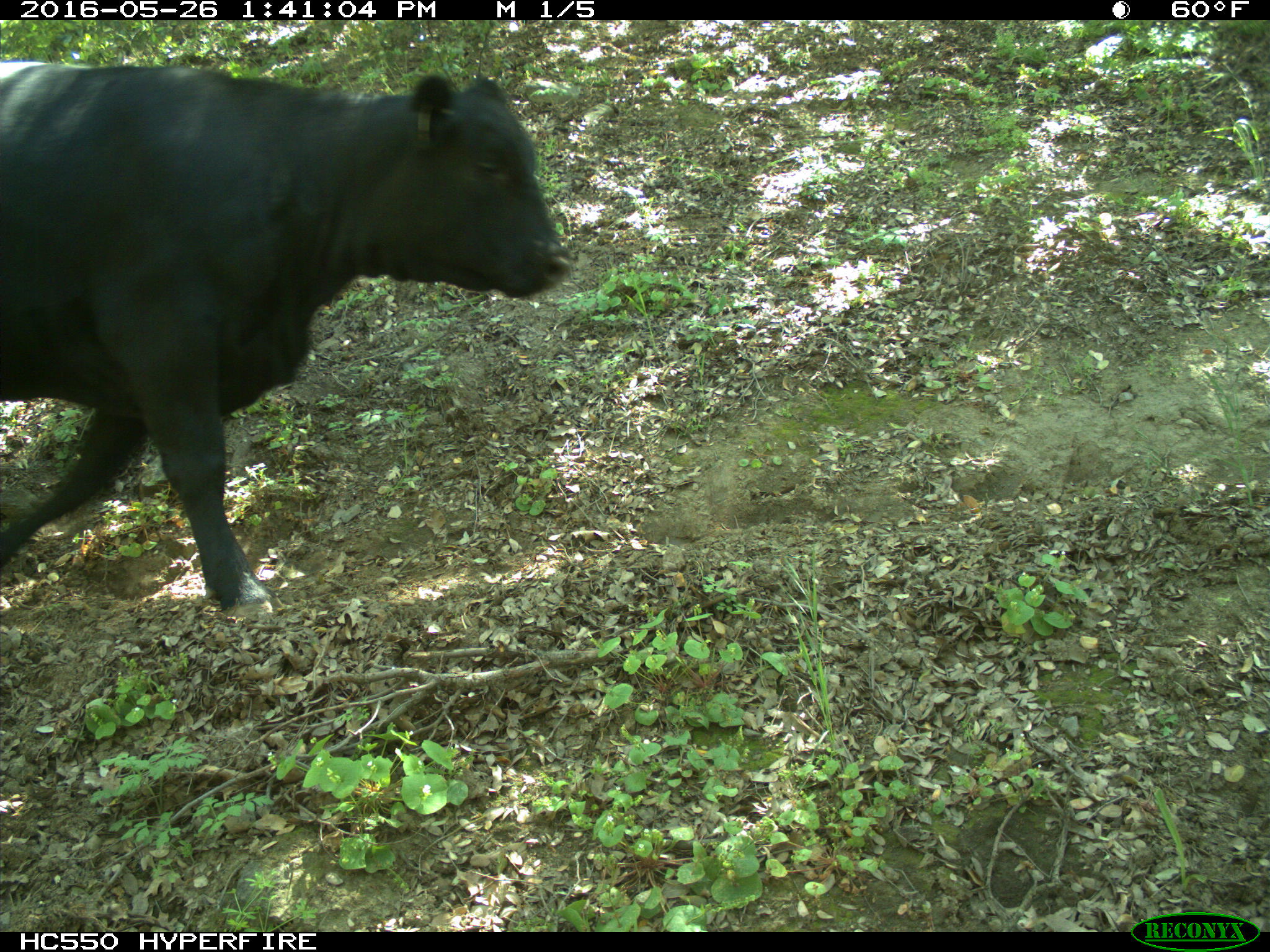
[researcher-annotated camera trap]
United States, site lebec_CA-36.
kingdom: Animalia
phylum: Chordata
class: Mammalia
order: Artiodactyla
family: Bovidae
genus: Bos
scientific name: Bos taurus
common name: domestic cow